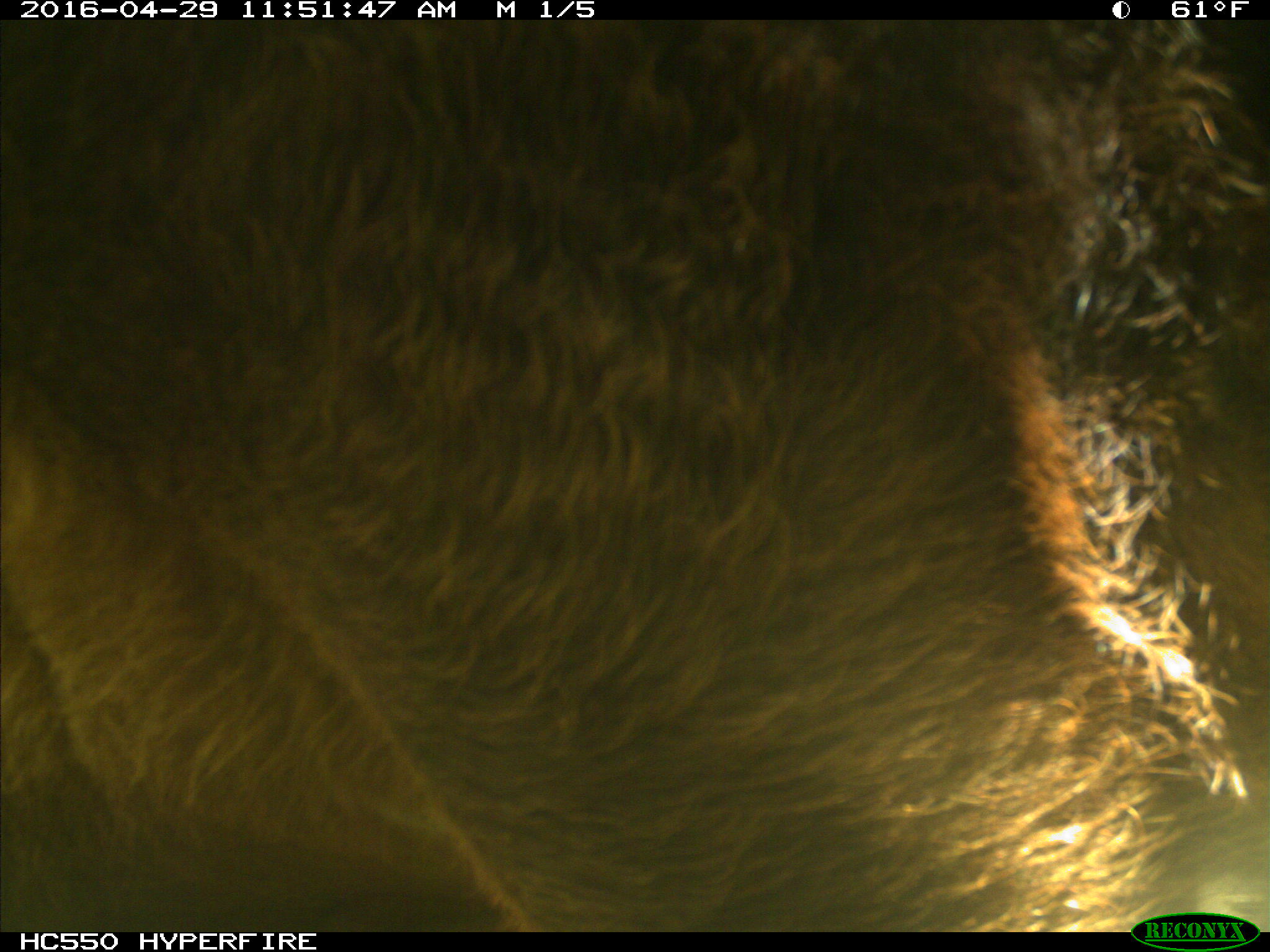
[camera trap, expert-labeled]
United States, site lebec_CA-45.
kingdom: Animalia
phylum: Chordata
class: Mammalia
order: Artiodactyla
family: Bovidae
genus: Bos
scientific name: Bos taurus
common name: domestic cow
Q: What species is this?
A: Bos taurus (domestic cow).